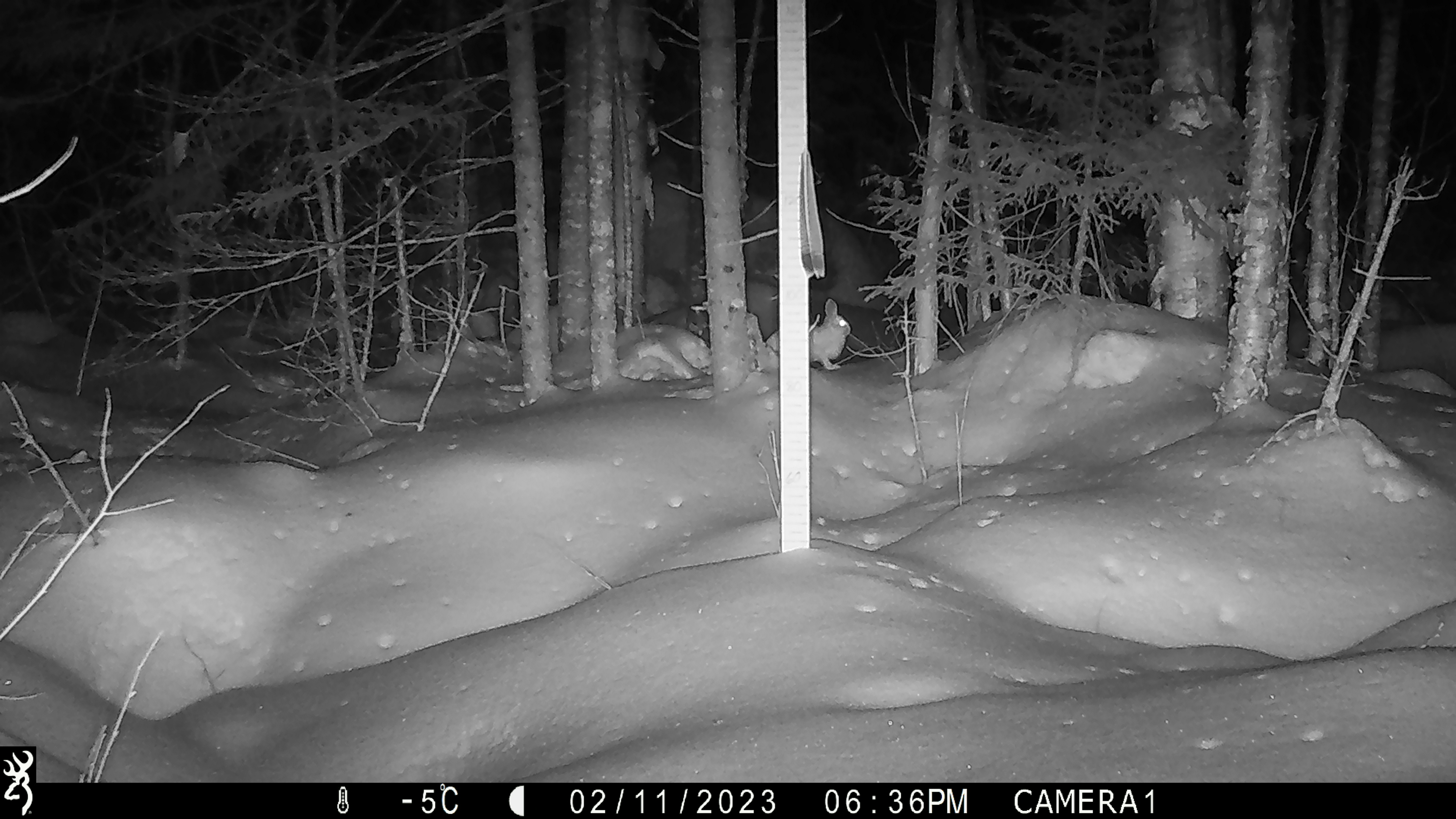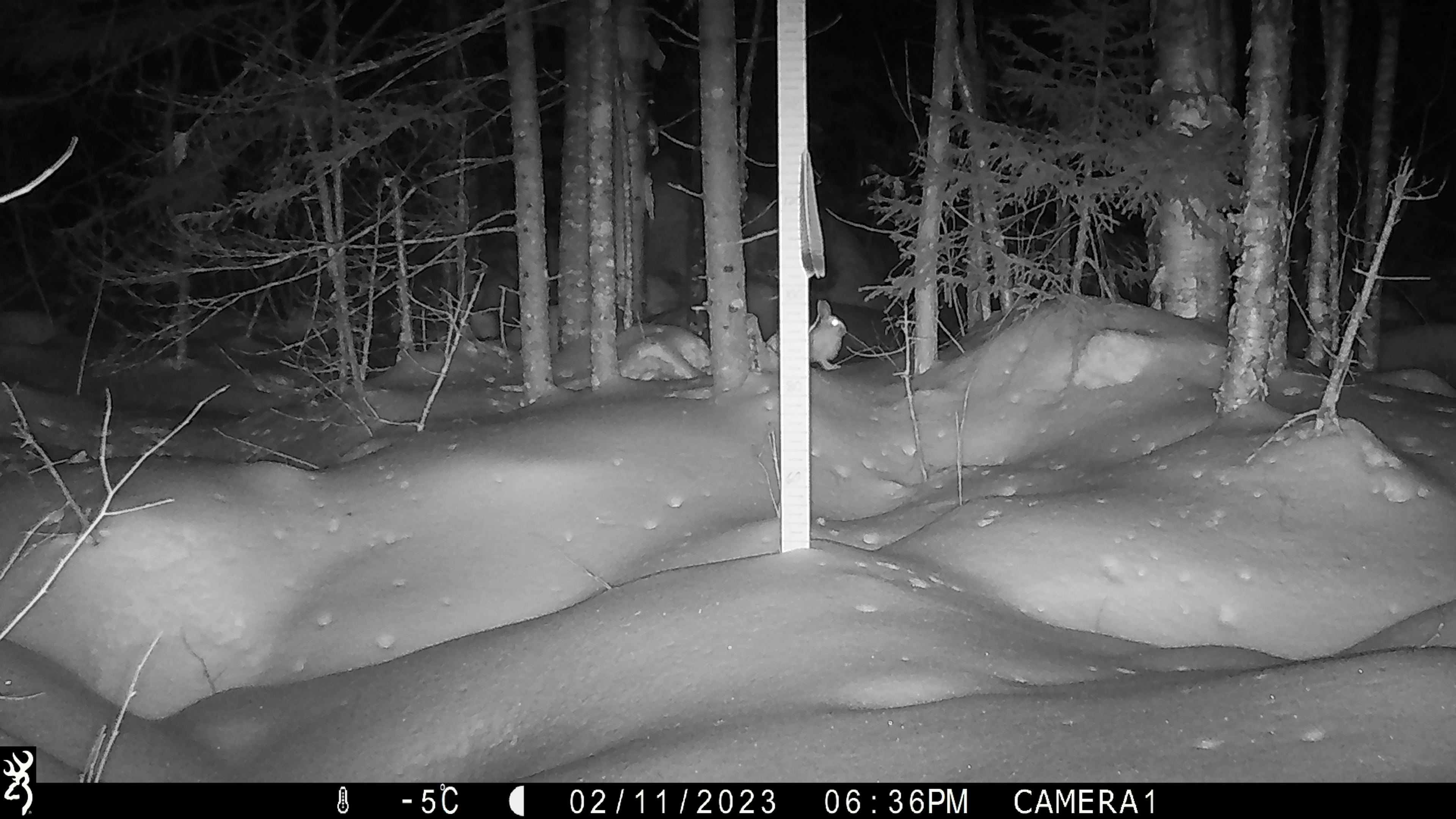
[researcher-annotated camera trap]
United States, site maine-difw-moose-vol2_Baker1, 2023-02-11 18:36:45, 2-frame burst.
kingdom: Animalia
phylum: Chordata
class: Mammalia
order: Lagomorpha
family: Leporidae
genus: Lepus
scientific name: Lepus americanus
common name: snowshoe hare